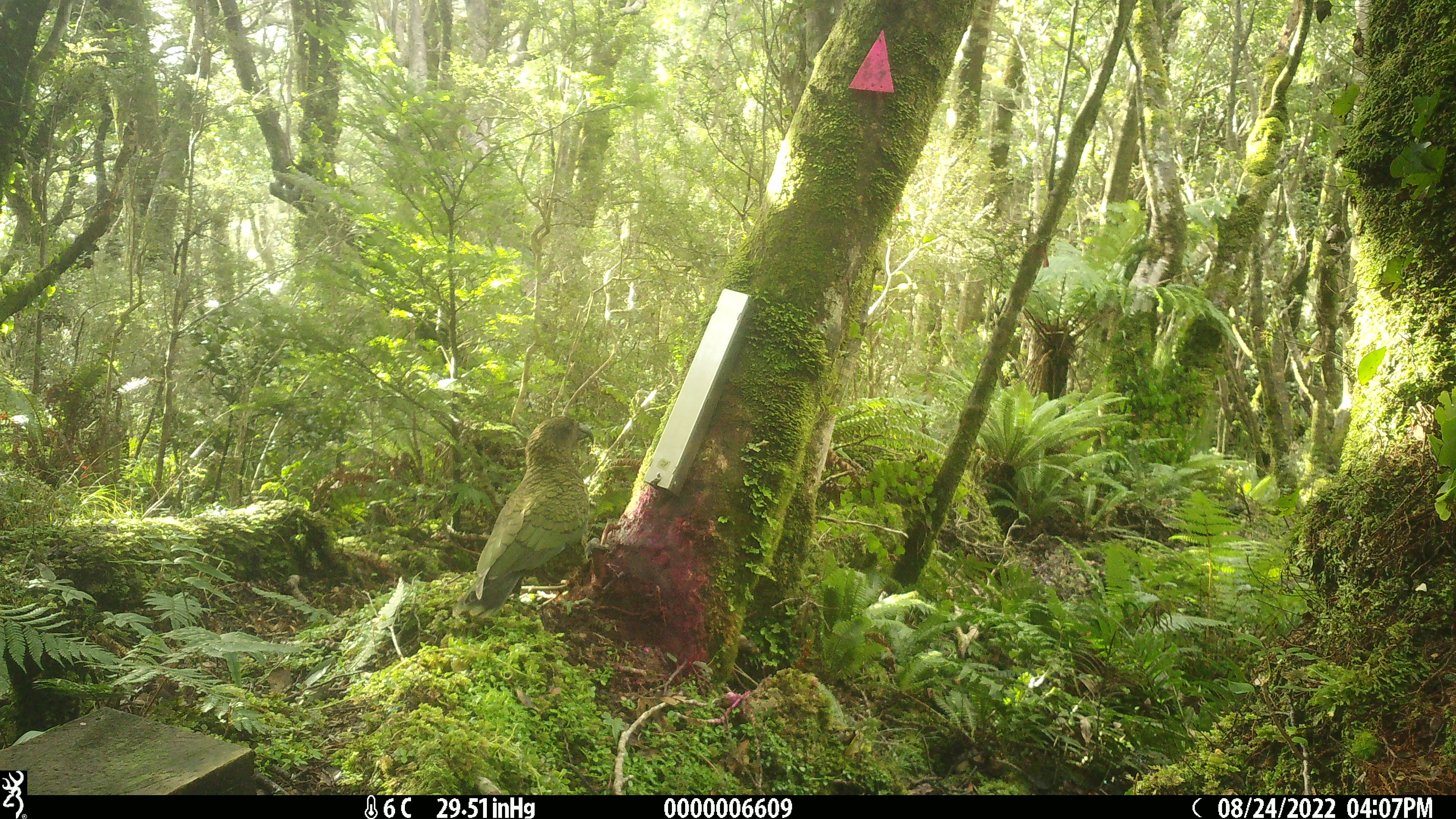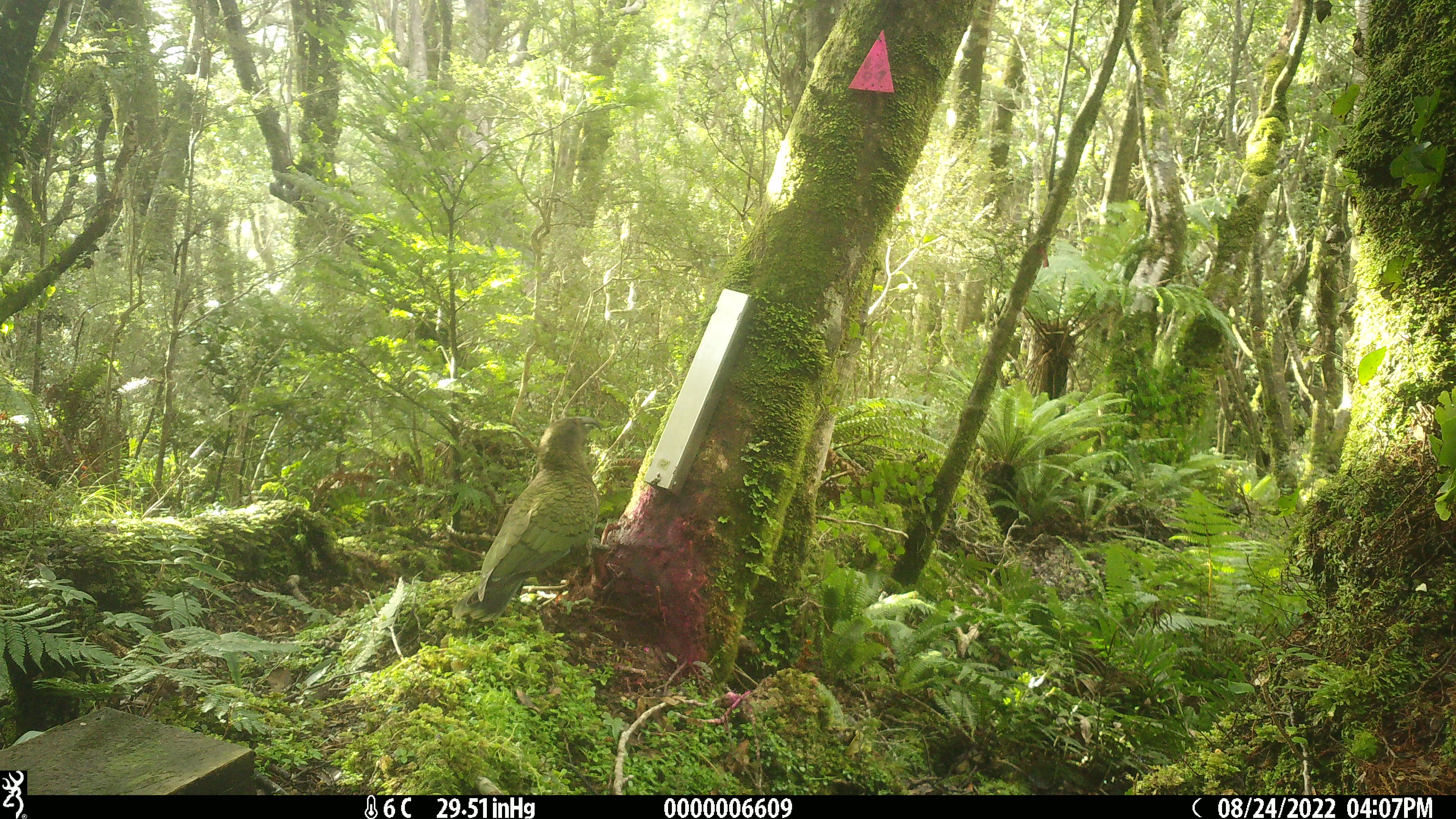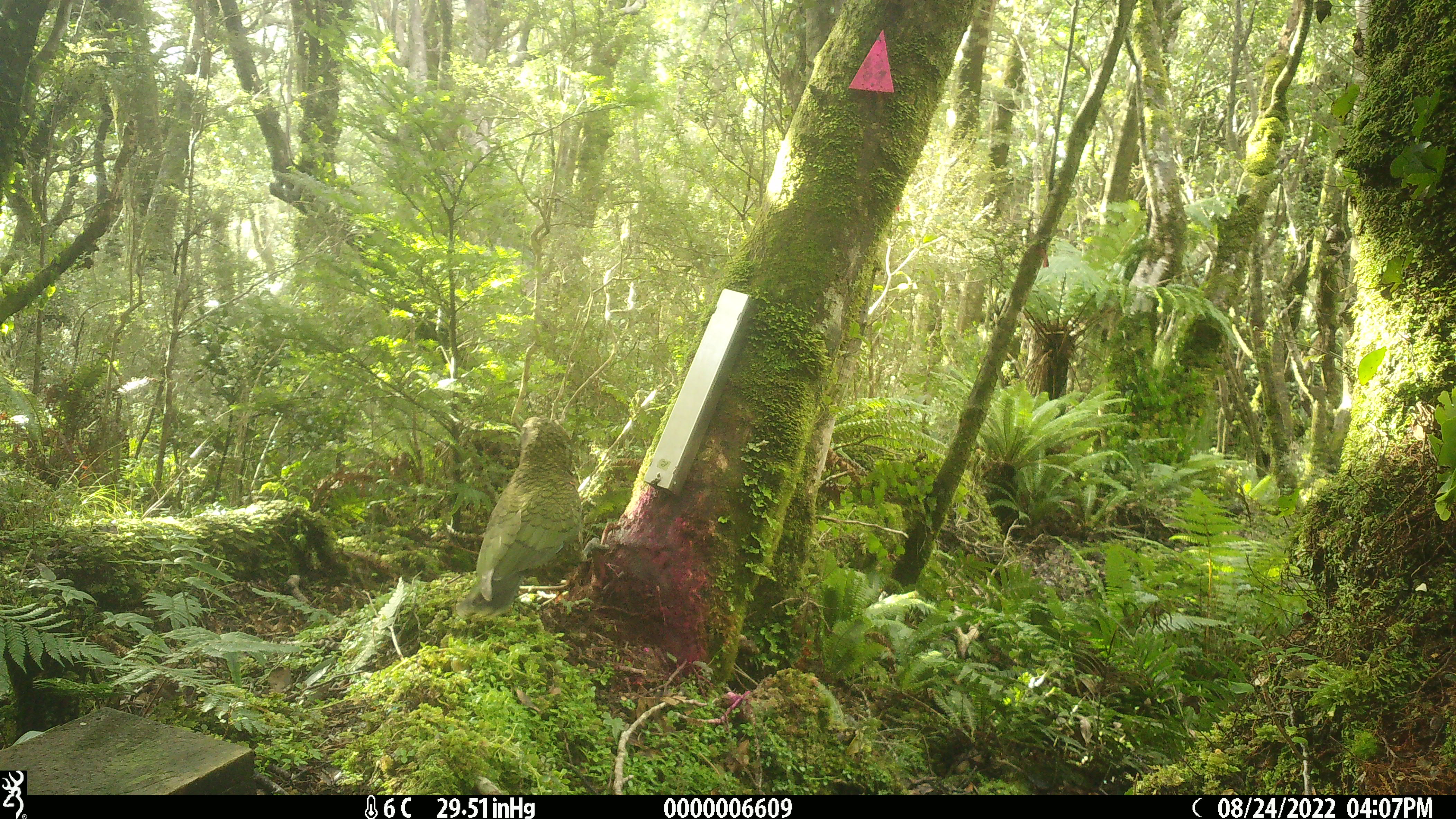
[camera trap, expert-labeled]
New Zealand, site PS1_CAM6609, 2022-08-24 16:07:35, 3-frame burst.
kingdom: Animalia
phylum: Chordata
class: Aves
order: Psittaciformes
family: Strigopidae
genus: Nestor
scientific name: Nestor notabilis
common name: kea